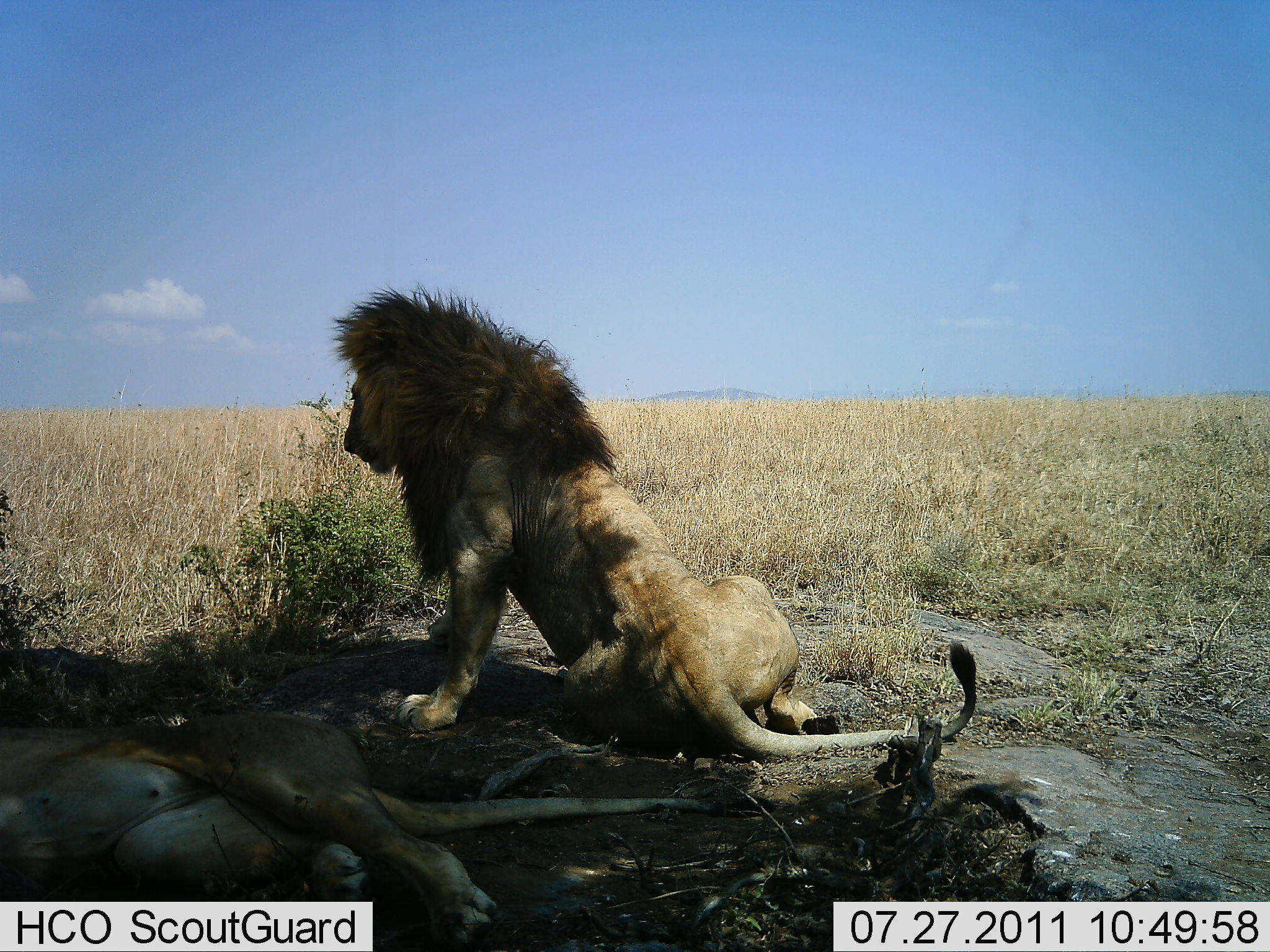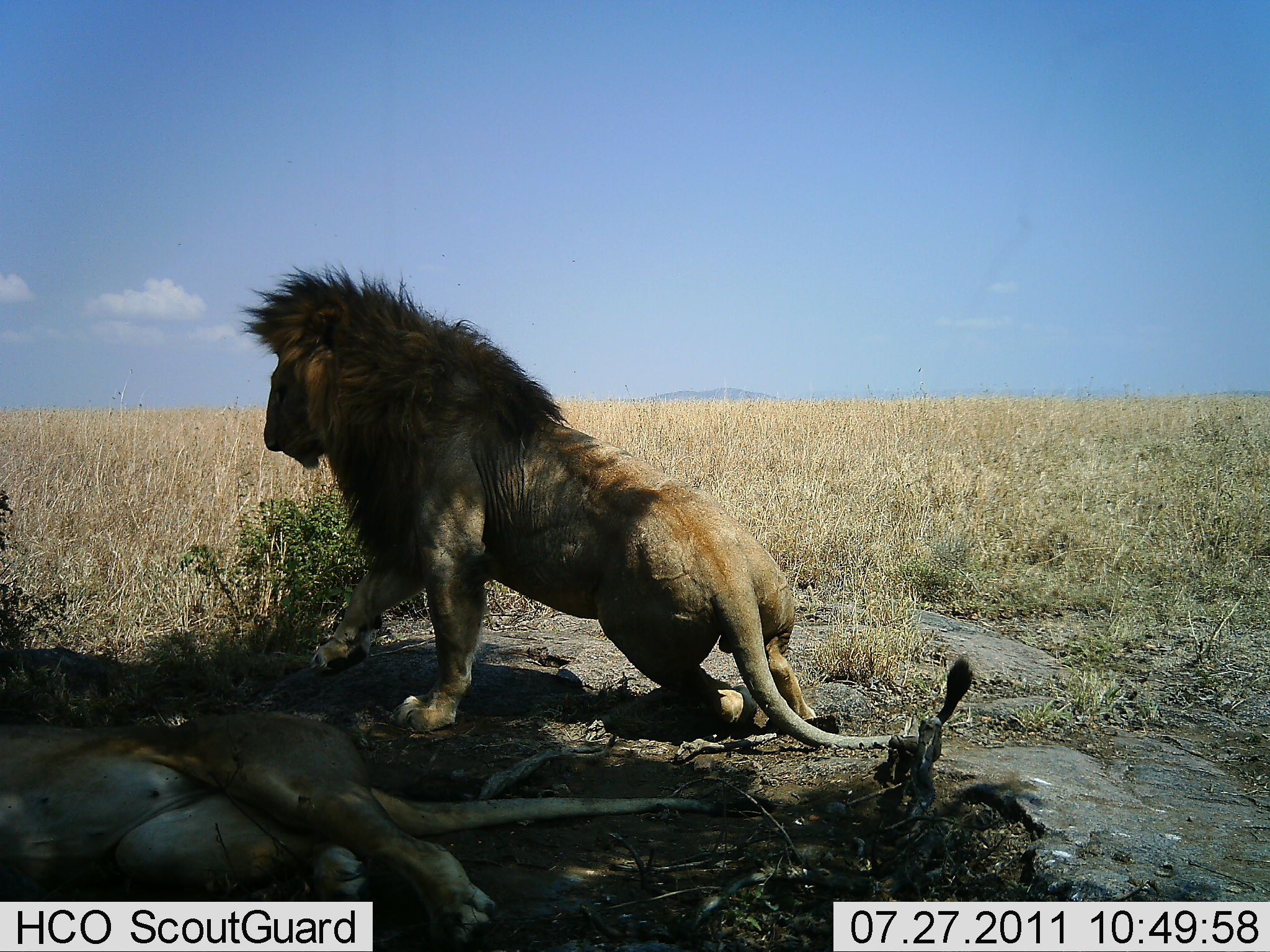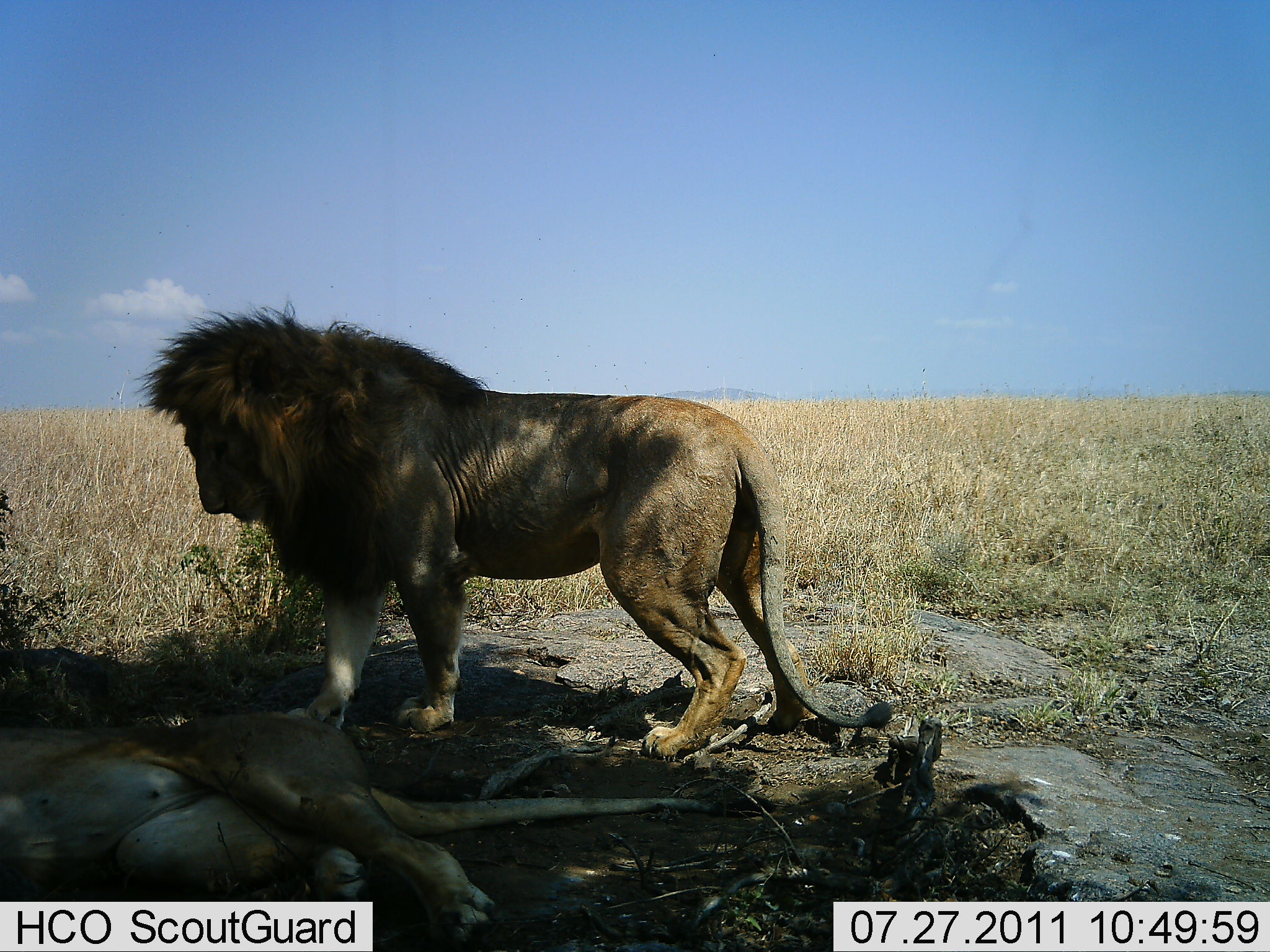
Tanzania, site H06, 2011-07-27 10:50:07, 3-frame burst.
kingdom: Animalia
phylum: Chordata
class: Mammalia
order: Carnivora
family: Felidae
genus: Panthera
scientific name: Panthera leo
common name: lion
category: lionfemale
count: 1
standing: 0%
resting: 100%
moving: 0%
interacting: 0%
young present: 0%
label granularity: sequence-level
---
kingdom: Animalia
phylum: Chordata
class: Mammalia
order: Carnivora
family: Felidae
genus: Panthera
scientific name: Panthera leo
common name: lion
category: lionmale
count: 1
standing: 26%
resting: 63%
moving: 32%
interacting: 0%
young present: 0%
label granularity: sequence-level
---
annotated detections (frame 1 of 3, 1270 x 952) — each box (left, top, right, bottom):
animal: (327, 279, 979, 760); (325, 281, 977, 758); (0, 707, 778, 951); (0, 708, 776, 952)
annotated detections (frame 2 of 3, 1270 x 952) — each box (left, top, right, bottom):
animal: (240, 263, 979, 760); (240, 263, 973, 748); (0, 708, 777, 952); (0, 708, 776, 952)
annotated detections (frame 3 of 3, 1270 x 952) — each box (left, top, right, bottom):
animal: (133, 292, 896, 759); (134, 301, 894, 760); (0, 708, 776, 952); (0, 709, 778, 951)